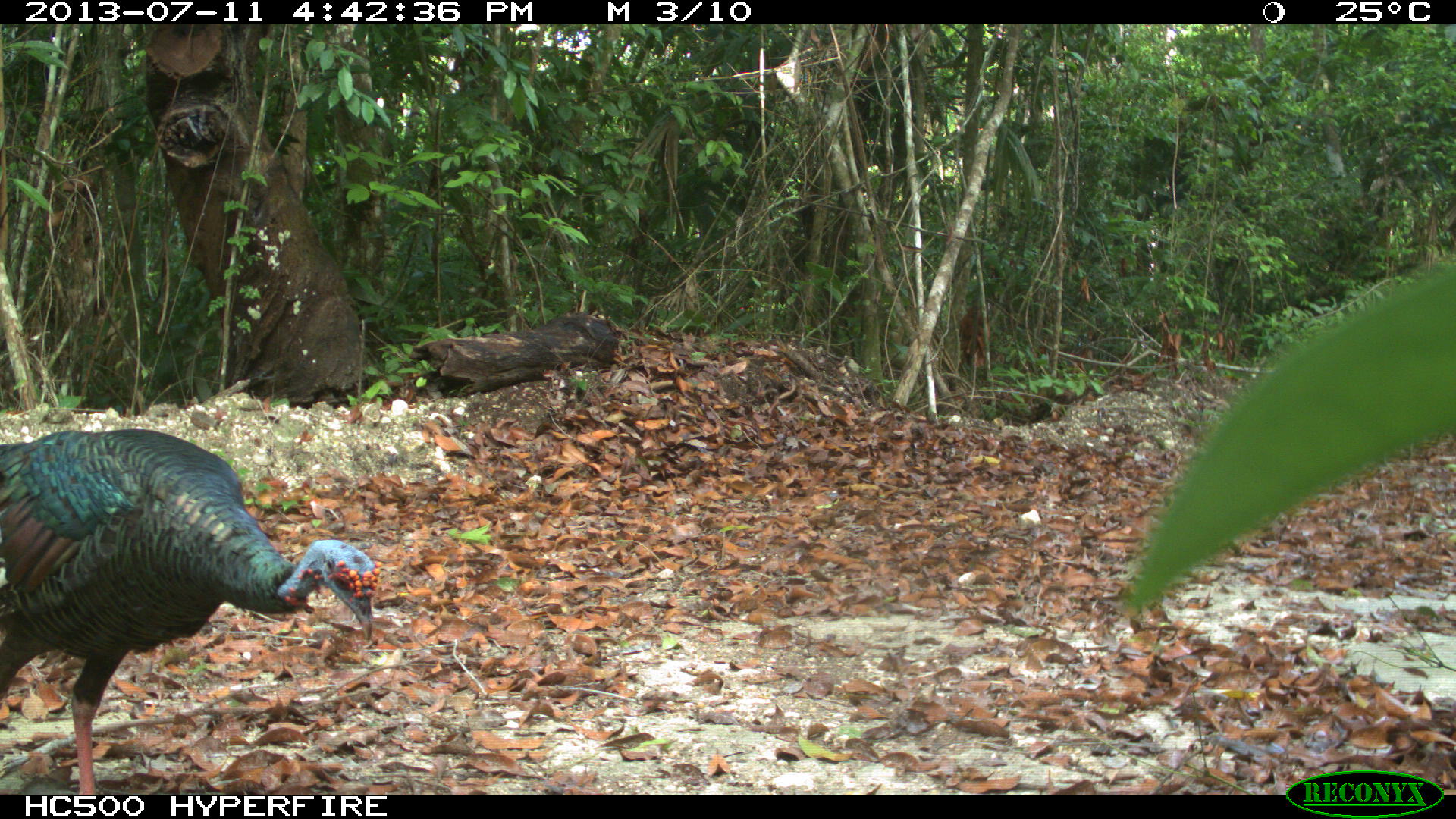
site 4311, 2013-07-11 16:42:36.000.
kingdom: Animalia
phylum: Chordata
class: Aves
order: Galliformes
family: Phasianidae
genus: Meleagris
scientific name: Meleagris ocellata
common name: ocellated turkey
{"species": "Meleagris ocellata (ocellated turkey)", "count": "3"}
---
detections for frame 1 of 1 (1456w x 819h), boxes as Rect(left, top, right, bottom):
meleagris ocellata: Rect(0, 426, 380, 794)